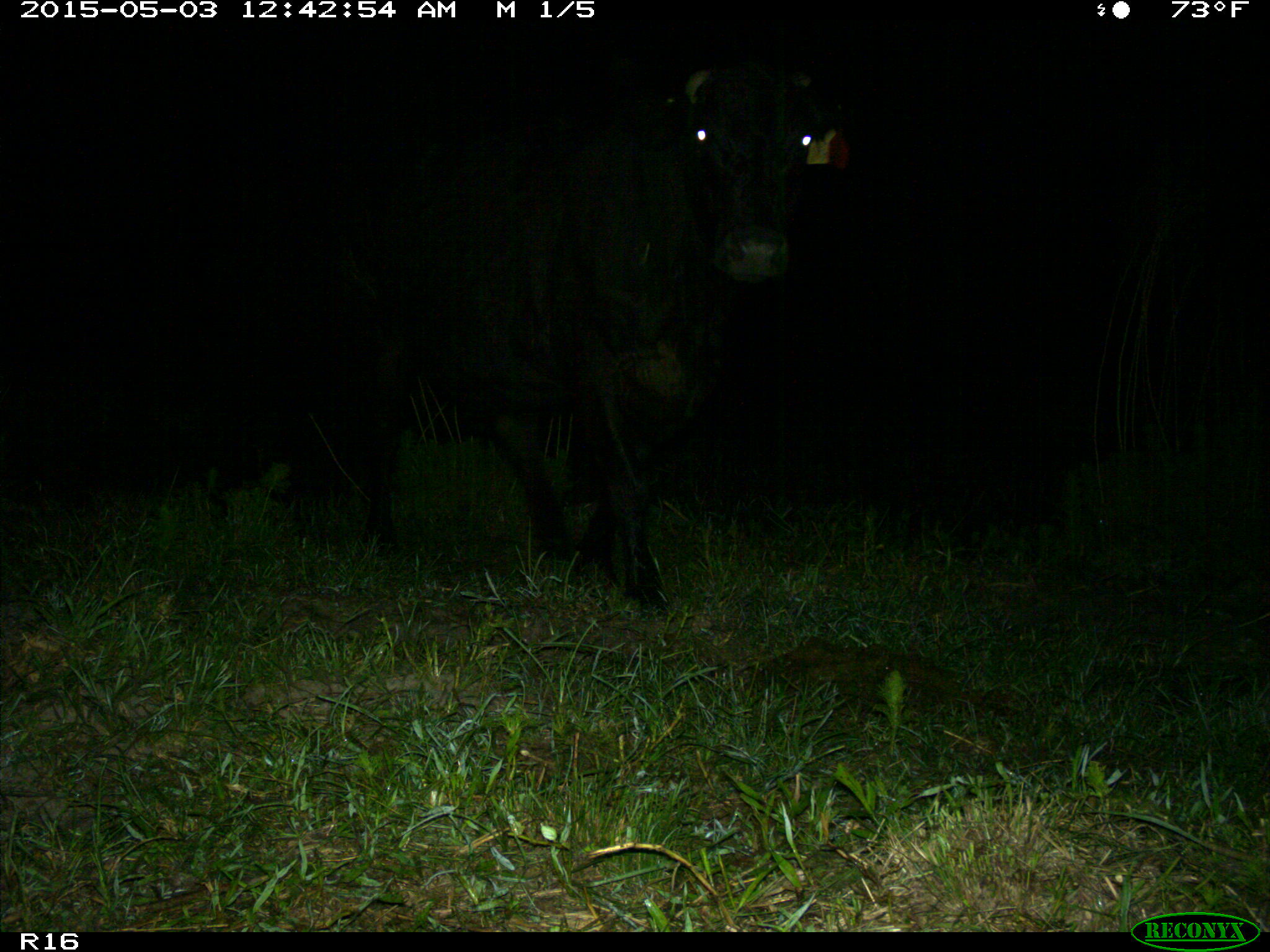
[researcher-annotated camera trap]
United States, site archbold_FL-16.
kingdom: Animalia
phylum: Chordata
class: Mammalia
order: Artiodactyla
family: Bovidae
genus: Bos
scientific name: Bos taurus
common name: domestic cow